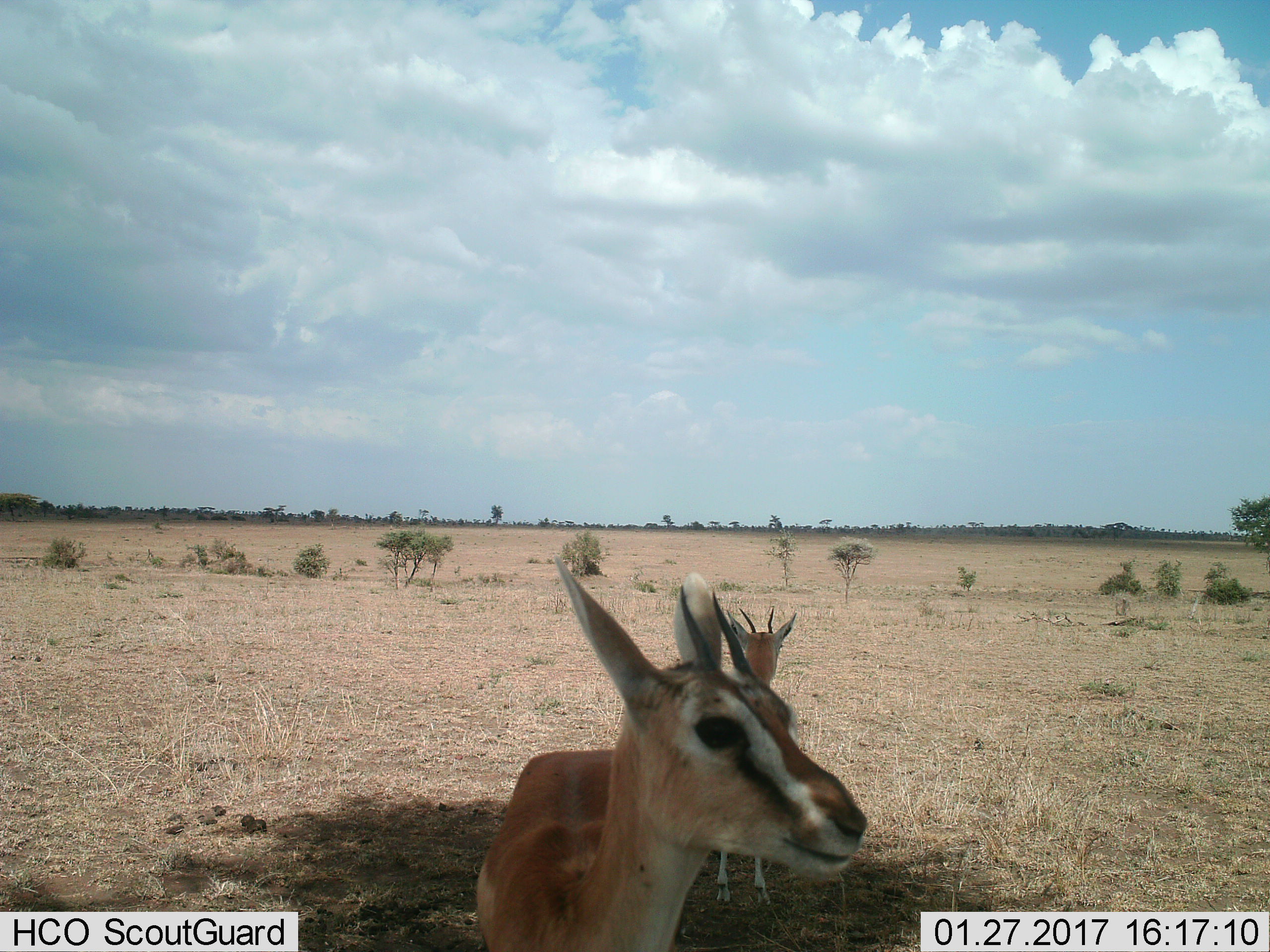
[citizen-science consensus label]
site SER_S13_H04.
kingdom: Animalia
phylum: Chordata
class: Mammalia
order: Artiodactyla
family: Bovidae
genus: Eudorcas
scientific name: Eudorcas thomsonii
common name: thomson's gazelle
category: gazellethomsons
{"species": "gazellethomsons (thomson's gazelle) (Eudorcas thomsonii)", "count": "2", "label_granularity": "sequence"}